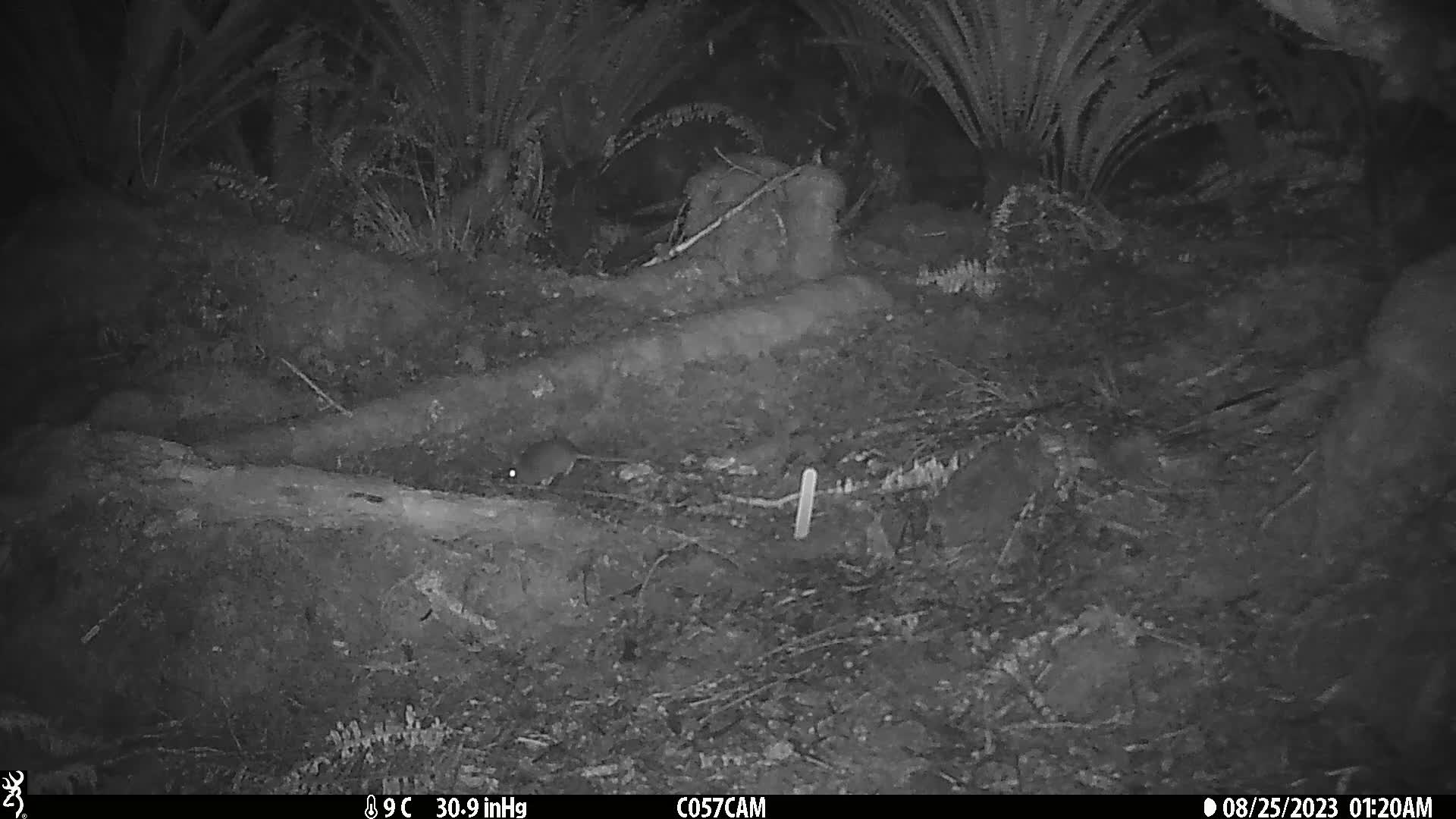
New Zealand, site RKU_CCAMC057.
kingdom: Animalia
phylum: Chordata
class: Mammalia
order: Rodentia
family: Muridae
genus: Rattus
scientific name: Rattus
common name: rat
Rat (Rattus).